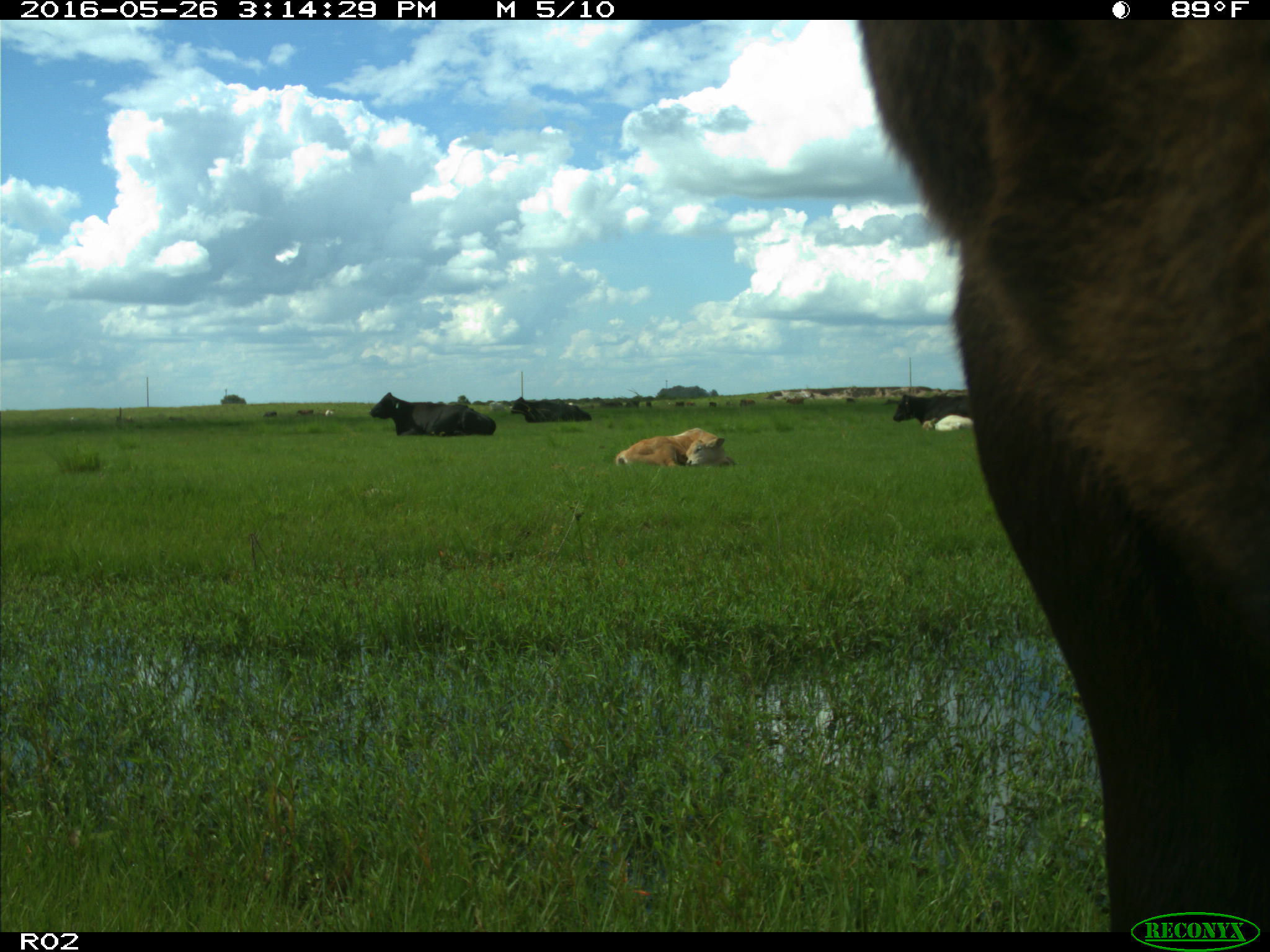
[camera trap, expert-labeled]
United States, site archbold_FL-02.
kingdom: Animalia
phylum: Chordata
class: Mammalia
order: Artiodactyla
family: Bovidae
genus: Bos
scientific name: Bos taurus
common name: domestic cow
Bos taurus (domestic cow).